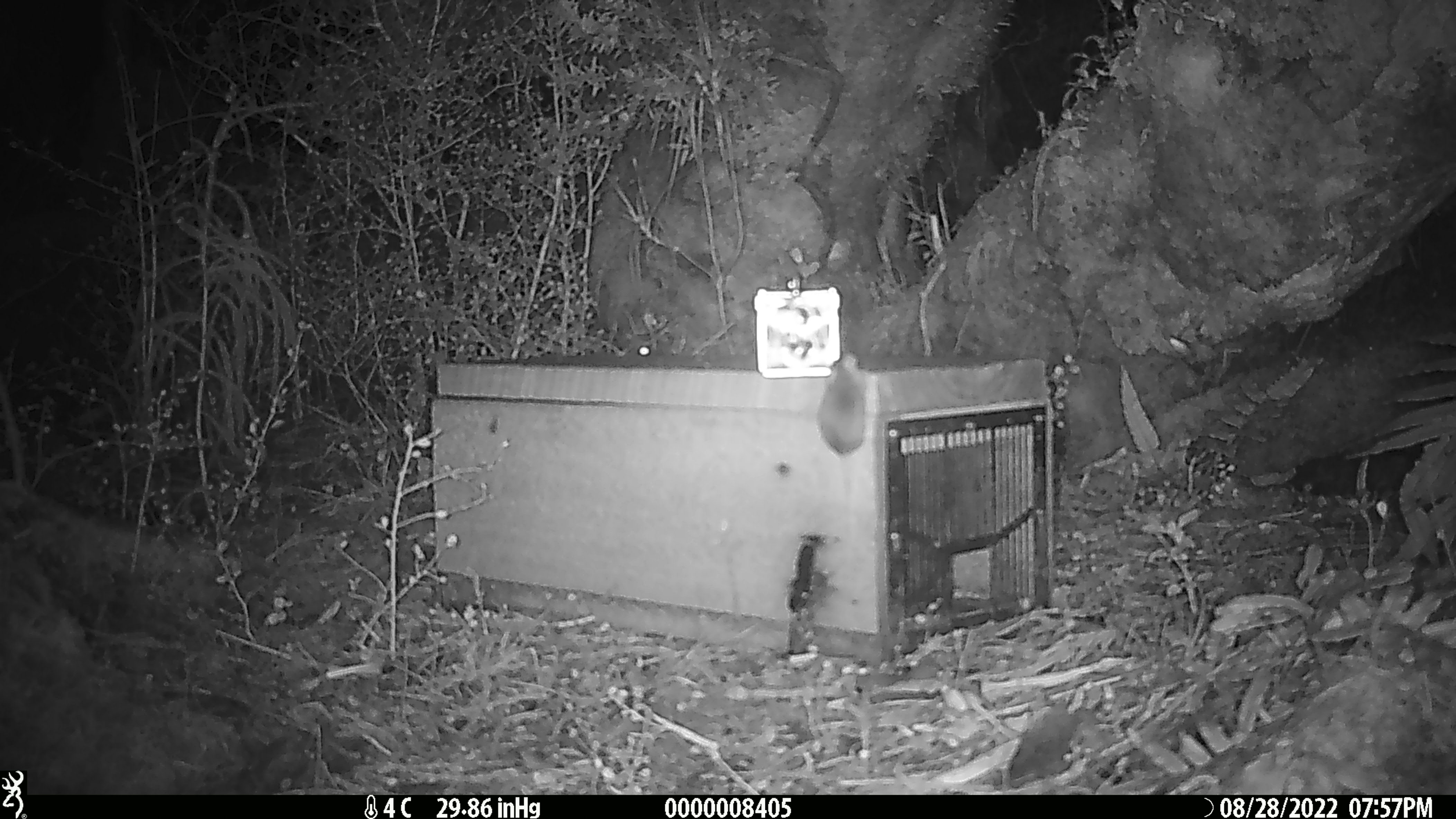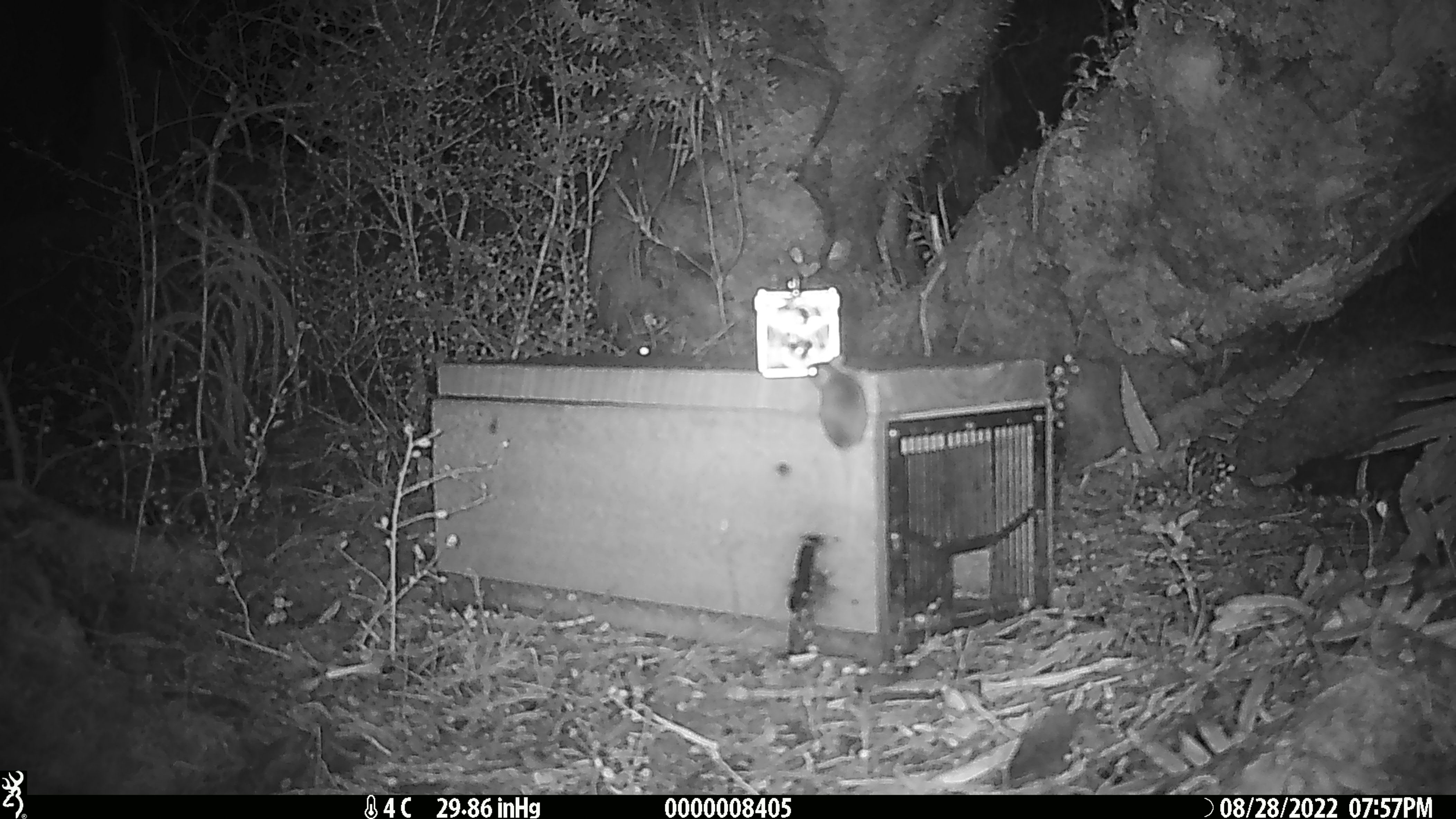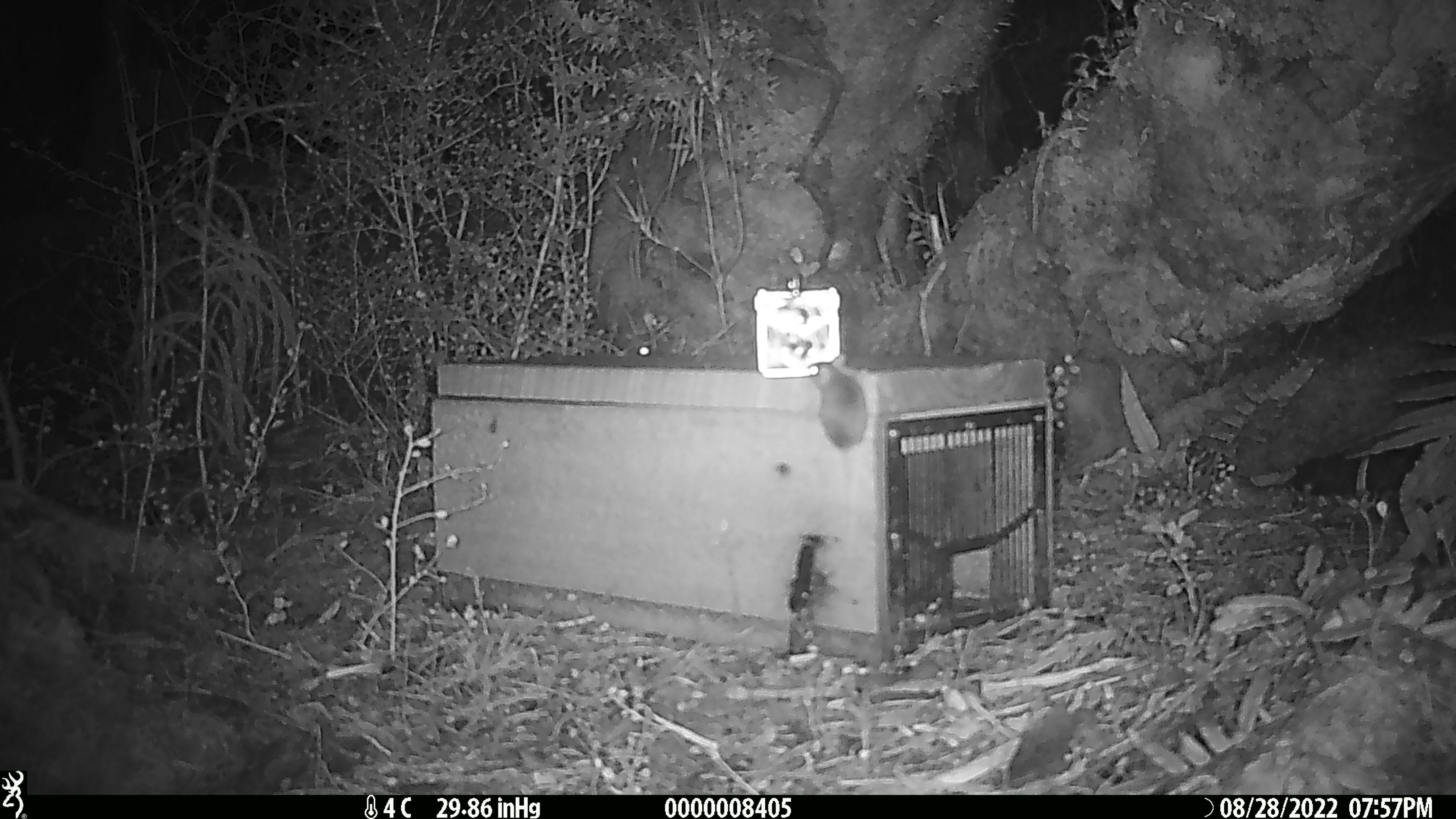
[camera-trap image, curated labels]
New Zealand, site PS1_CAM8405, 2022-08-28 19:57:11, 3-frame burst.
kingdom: Animalia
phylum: Chordata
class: Mammalia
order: Rodentia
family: Muridae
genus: Mus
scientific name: Mus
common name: mouse